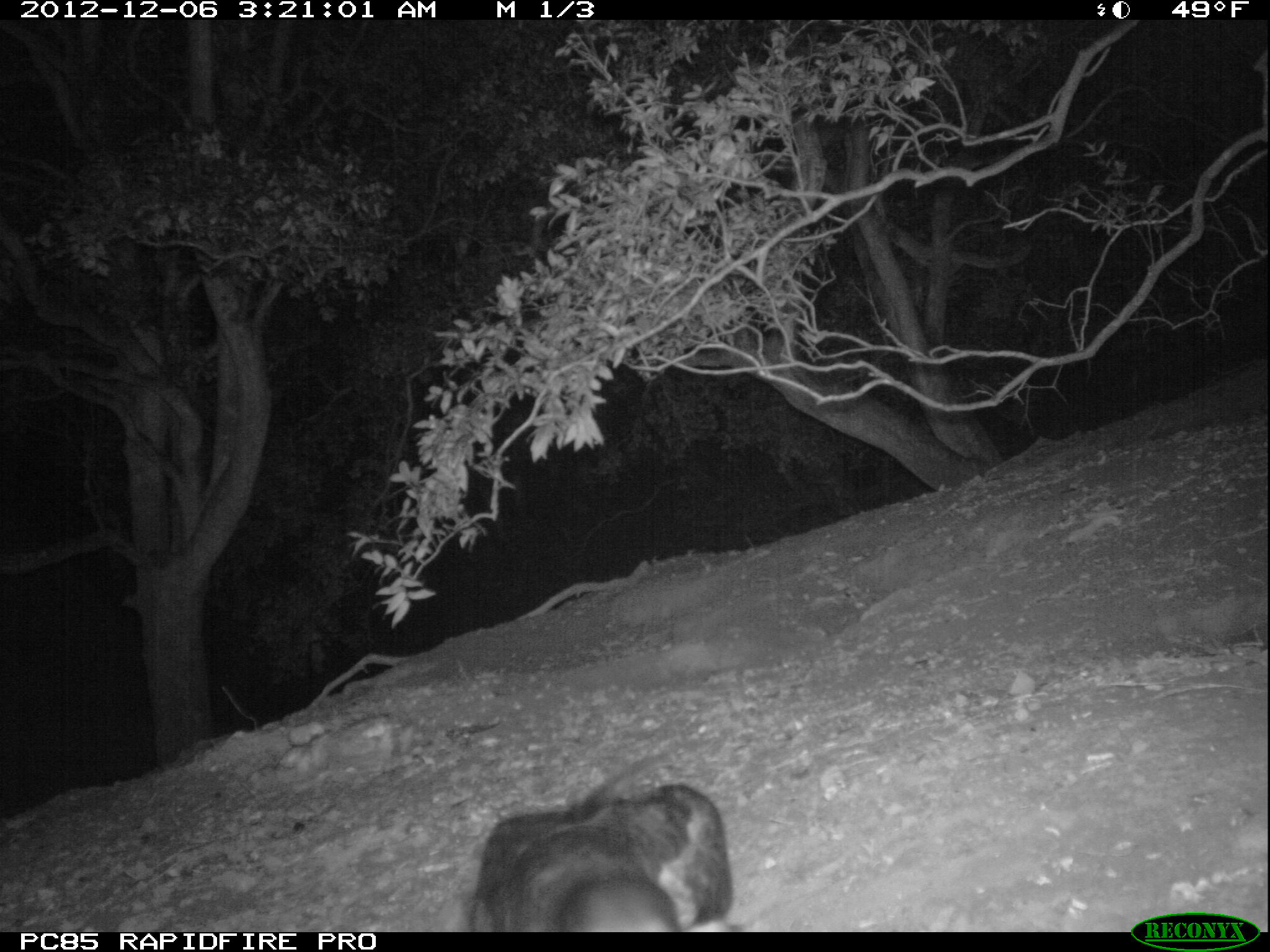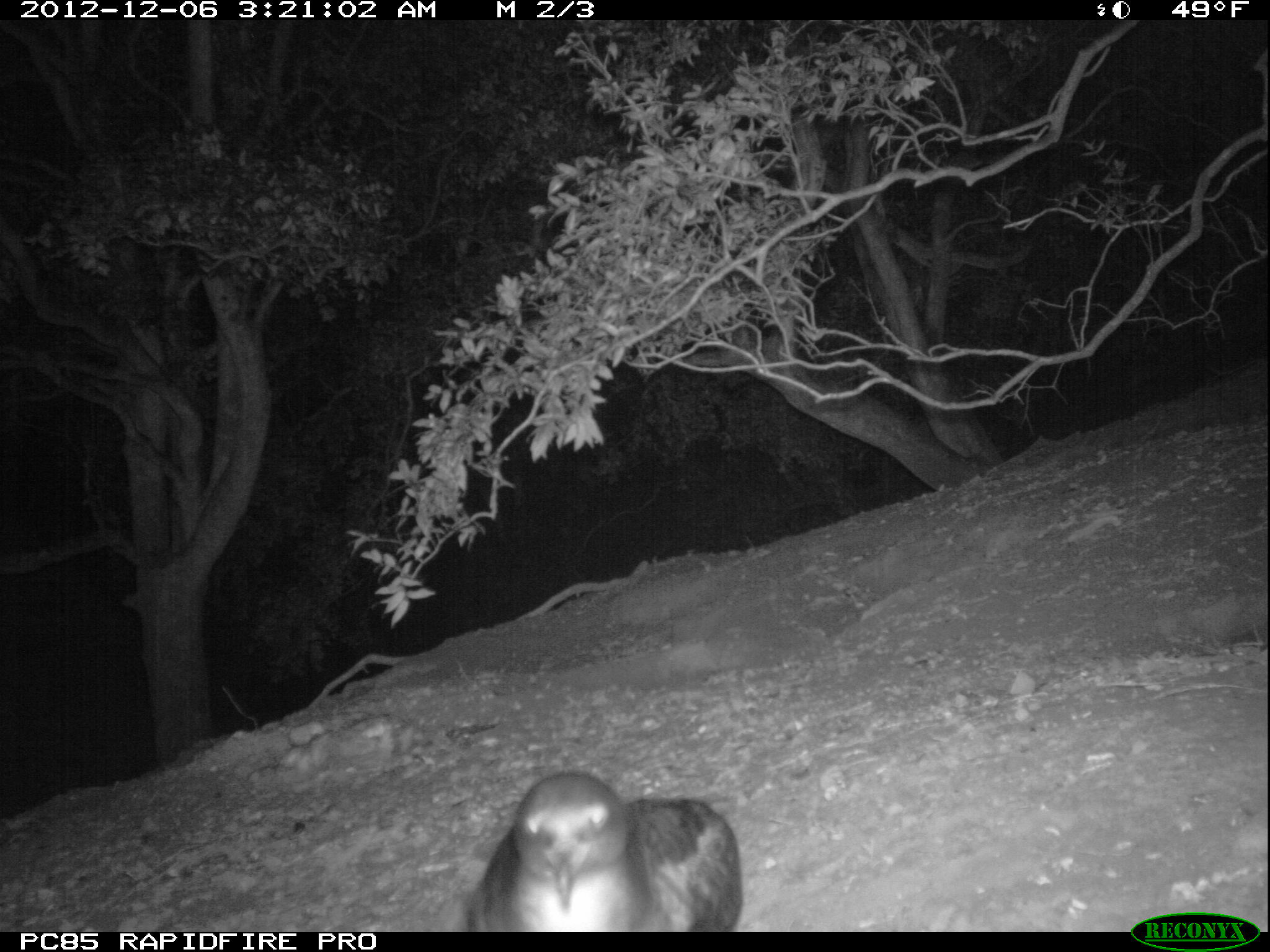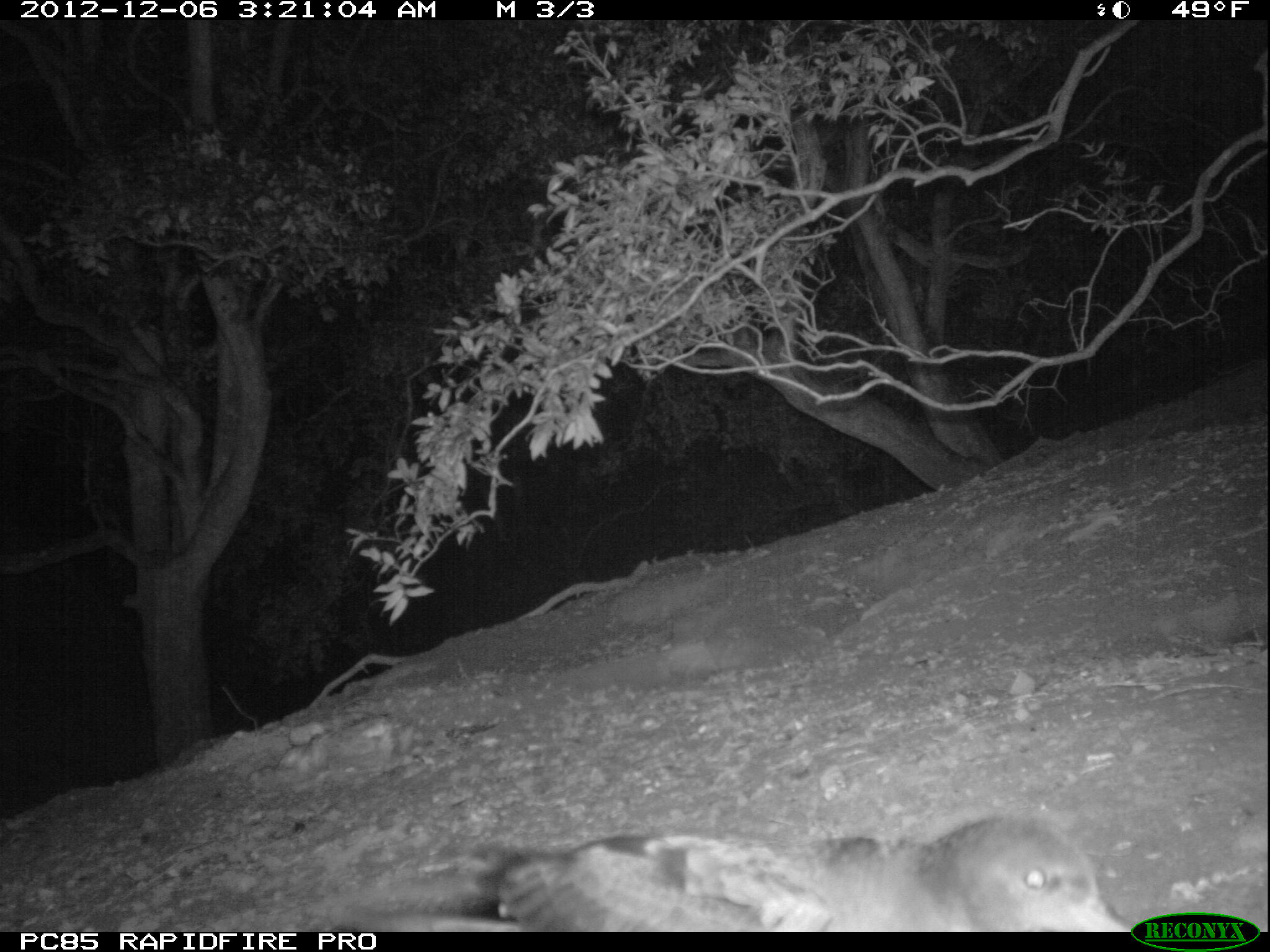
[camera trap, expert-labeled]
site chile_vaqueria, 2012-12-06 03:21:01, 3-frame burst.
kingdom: Animalia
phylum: Chordata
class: Aves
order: Procellariiformes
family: Procellariidae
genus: Calonectris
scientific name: Calonectris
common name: shearwater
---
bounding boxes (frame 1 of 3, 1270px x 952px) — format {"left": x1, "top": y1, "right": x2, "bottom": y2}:
shearwater: {"left": 459, "top": 765, "right": 735, "bottom": 934}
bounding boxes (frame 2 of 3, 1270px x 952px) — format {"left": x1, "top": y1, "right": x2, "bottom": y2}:
shearwater: {"left": 453, "top": 767, "right": 743, "bottom": 932}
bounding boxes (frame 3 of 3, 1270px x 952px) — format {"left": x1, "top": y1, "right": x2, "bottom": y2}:
shearwater: {"left": 441, "top": 812, "right": 1127, "bottom": 935}